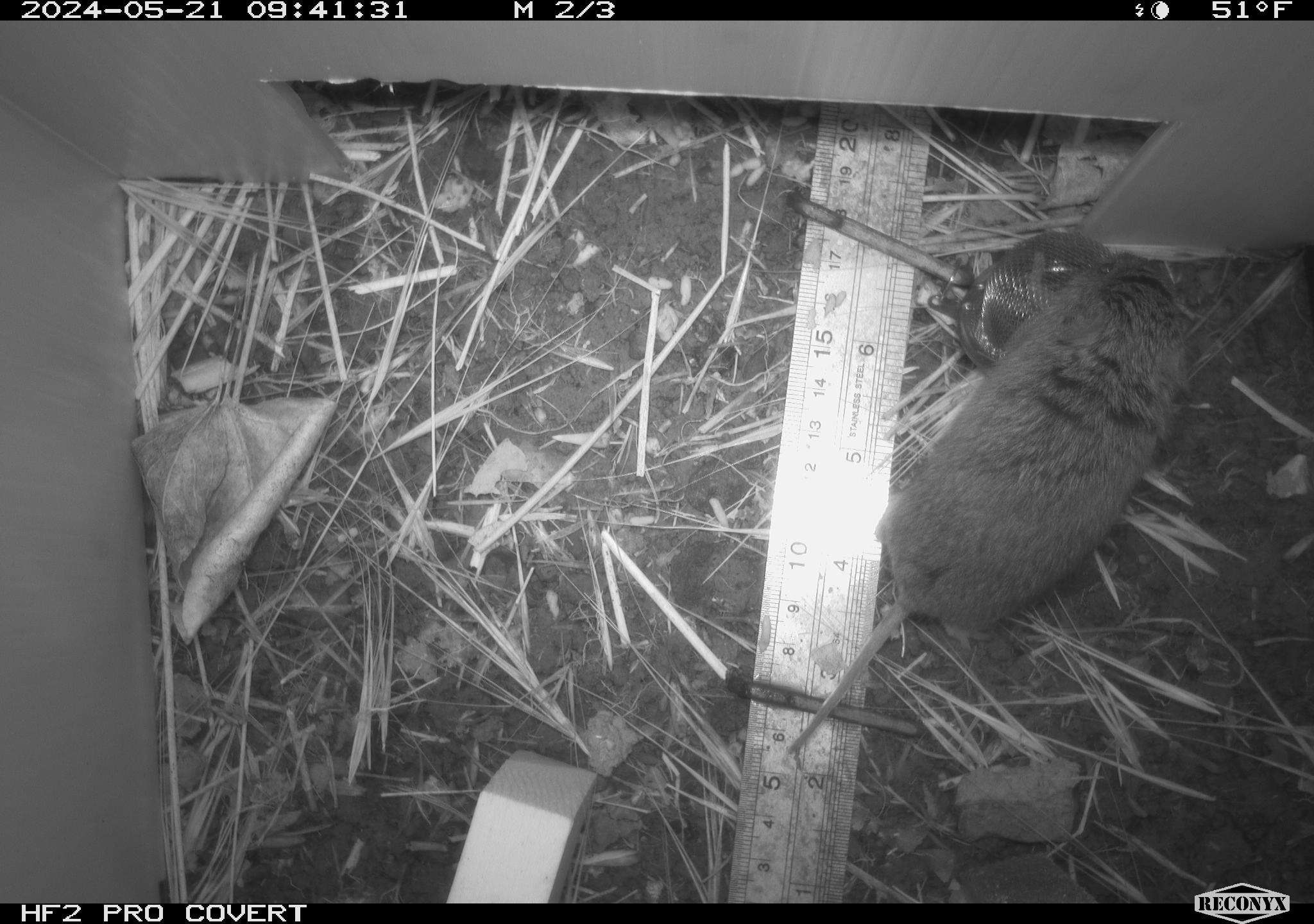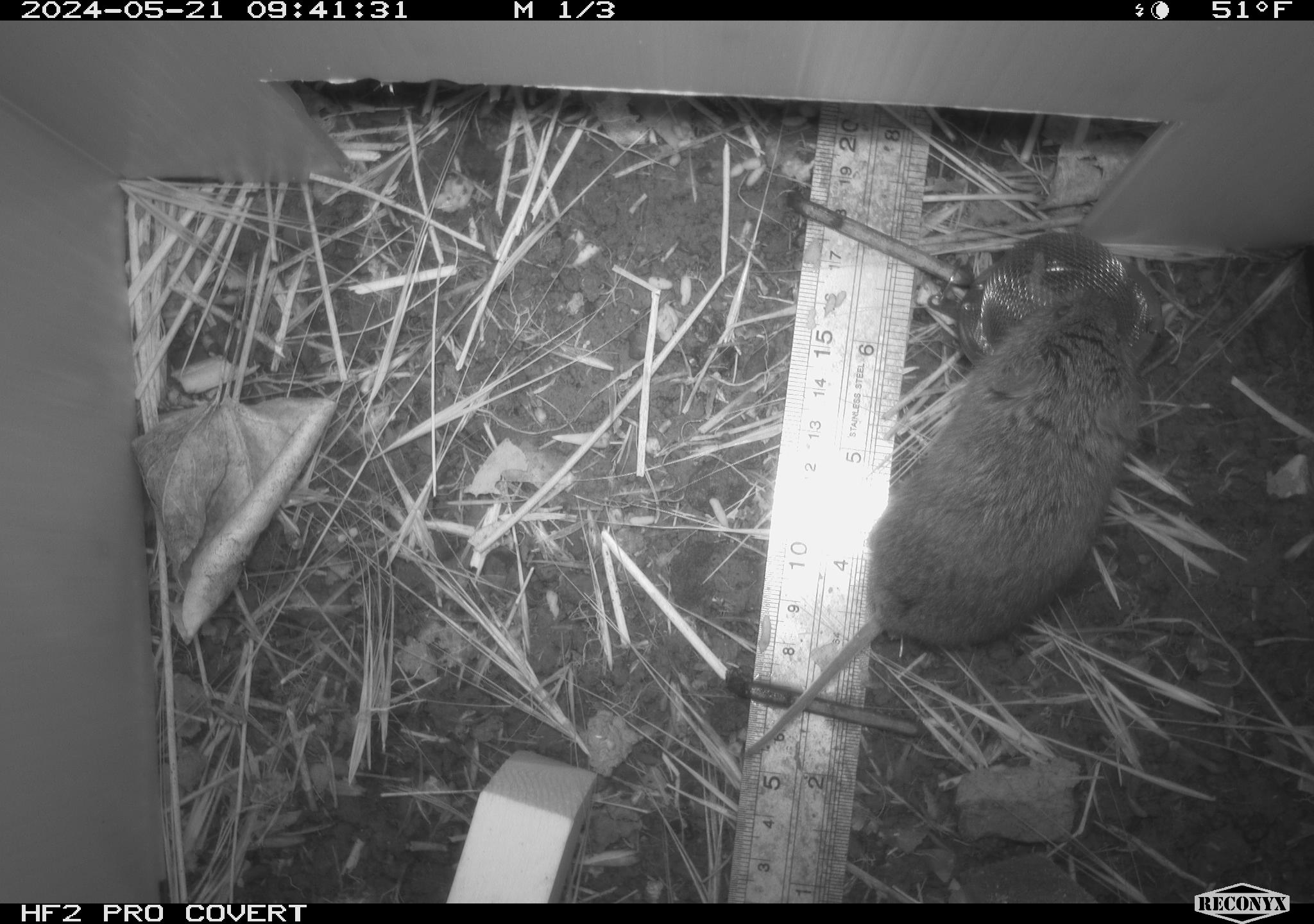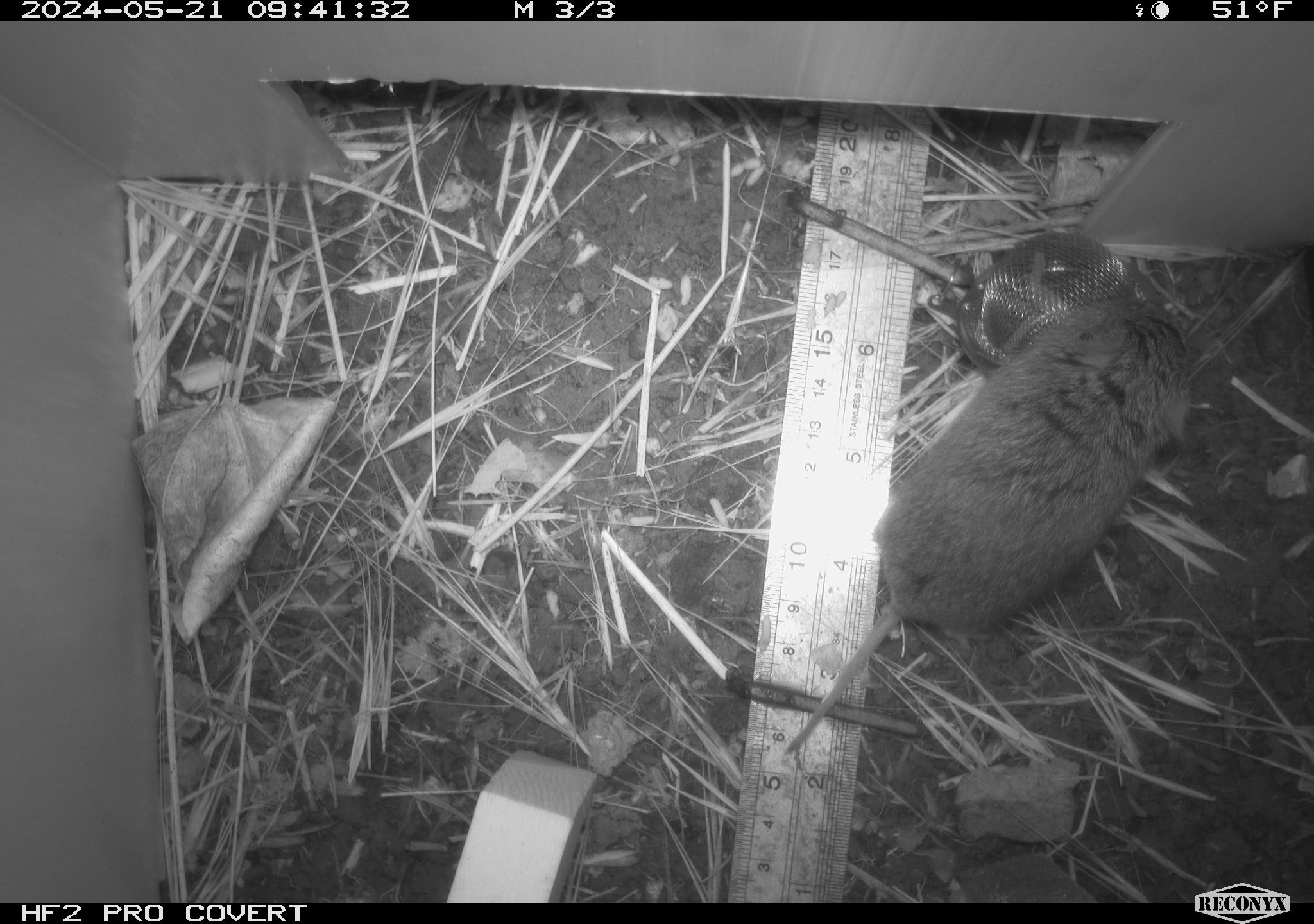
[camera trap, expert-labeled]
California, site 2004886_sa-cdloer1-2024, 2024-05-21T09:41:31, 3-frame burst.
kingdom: Animalia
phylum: Chordata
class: Mammalia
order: Rodentia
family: Cricetidae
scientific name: Arvicolinae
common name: voles, lemmings, and muskrats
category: arvicolinae subfamily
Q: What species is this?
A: Arvicolinae subfamily (voles, lemmings, and muskrats) (Arvicolinae).